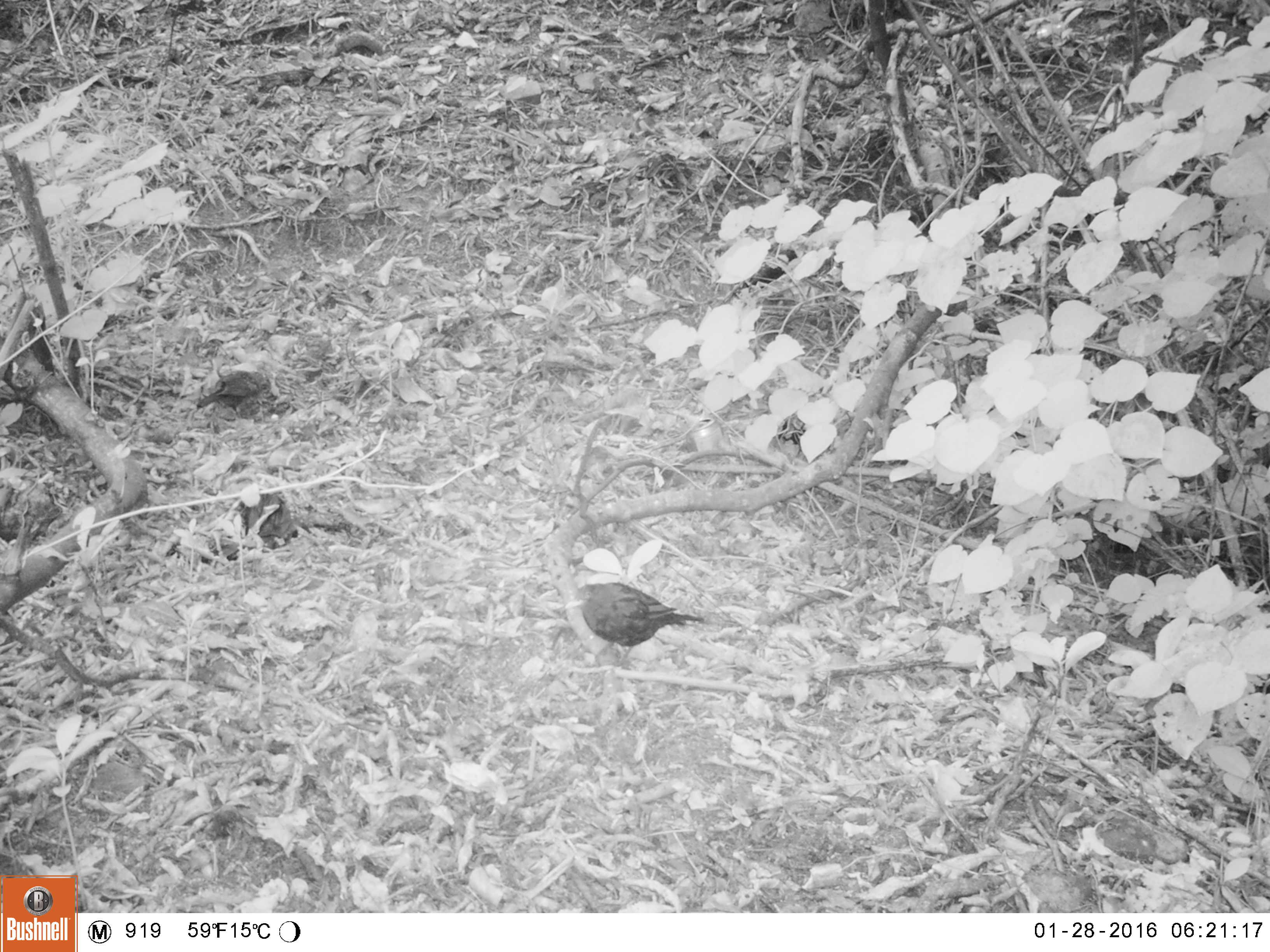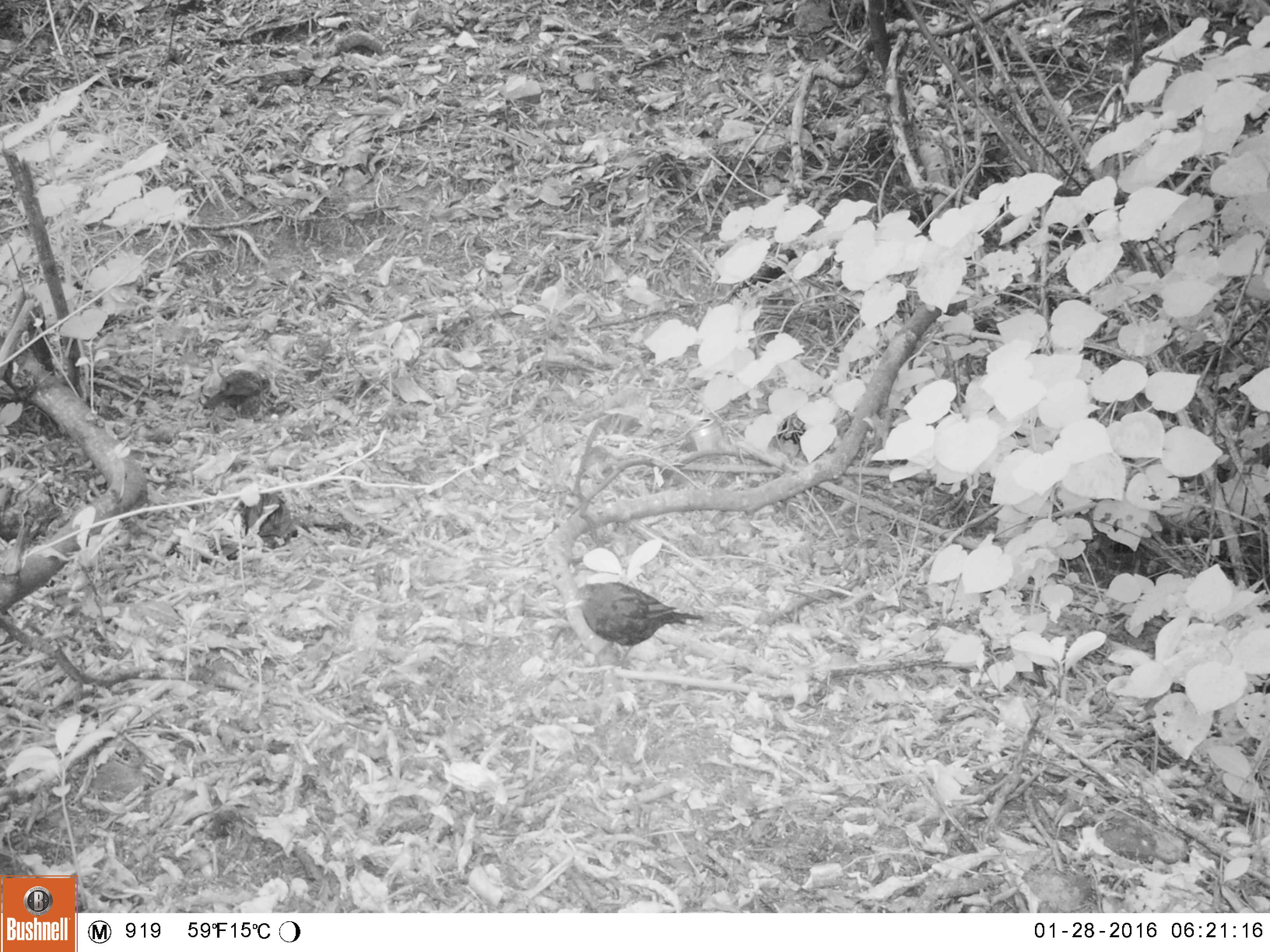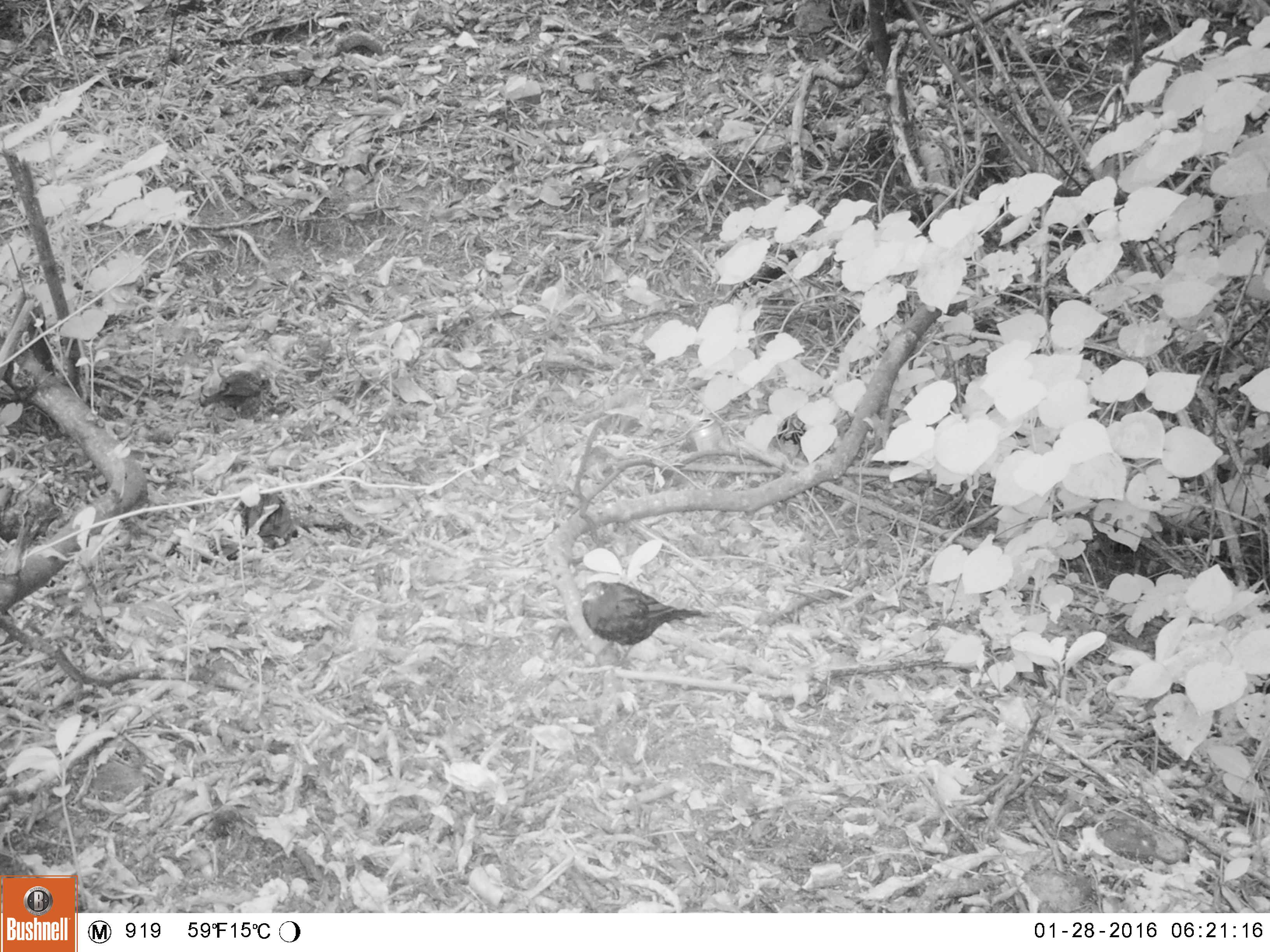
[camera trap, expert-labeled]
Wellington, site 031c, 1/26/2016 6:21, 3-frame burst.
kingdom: Animalia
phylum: Chordata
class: Aves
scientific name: Aves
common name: bird